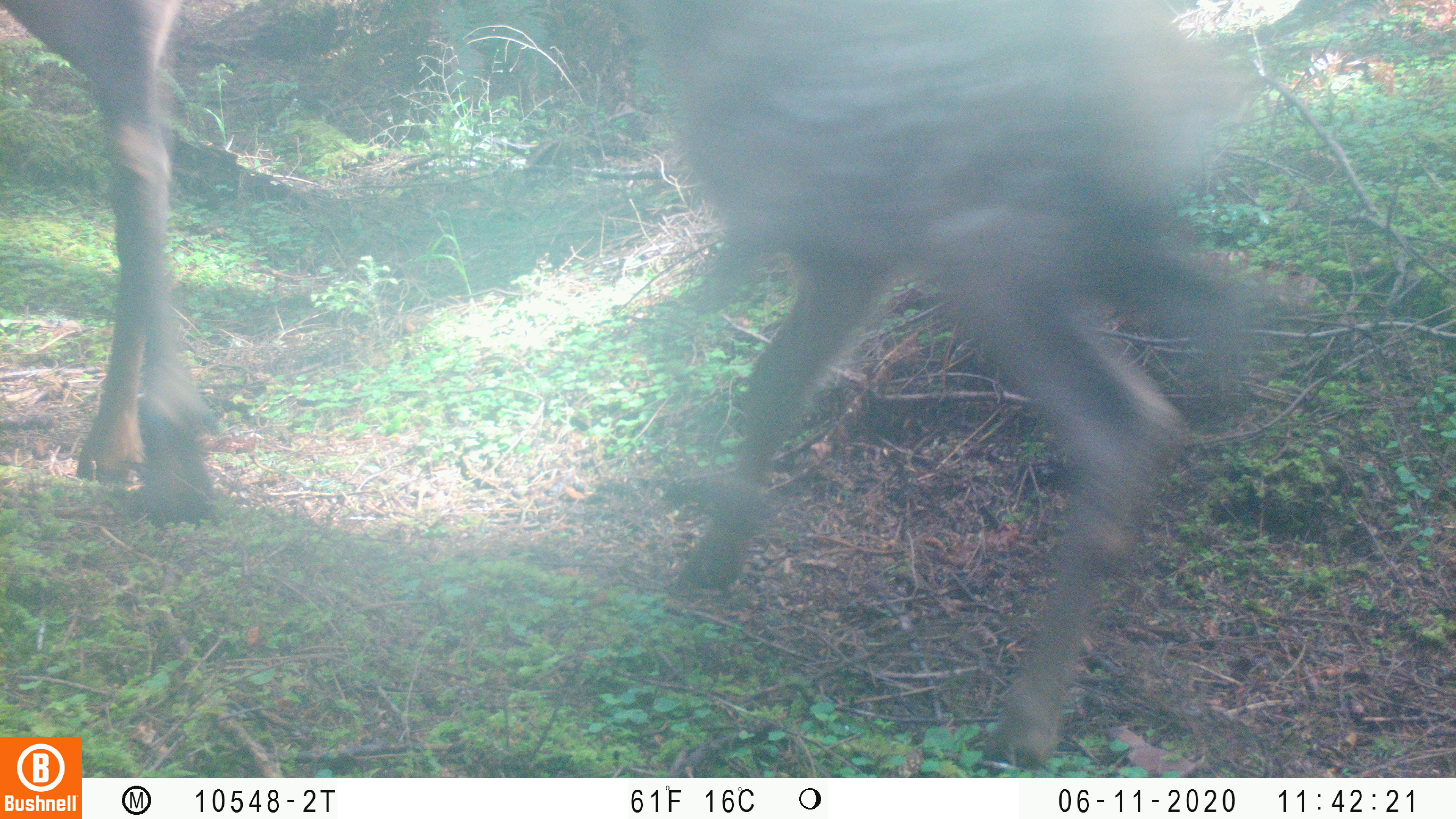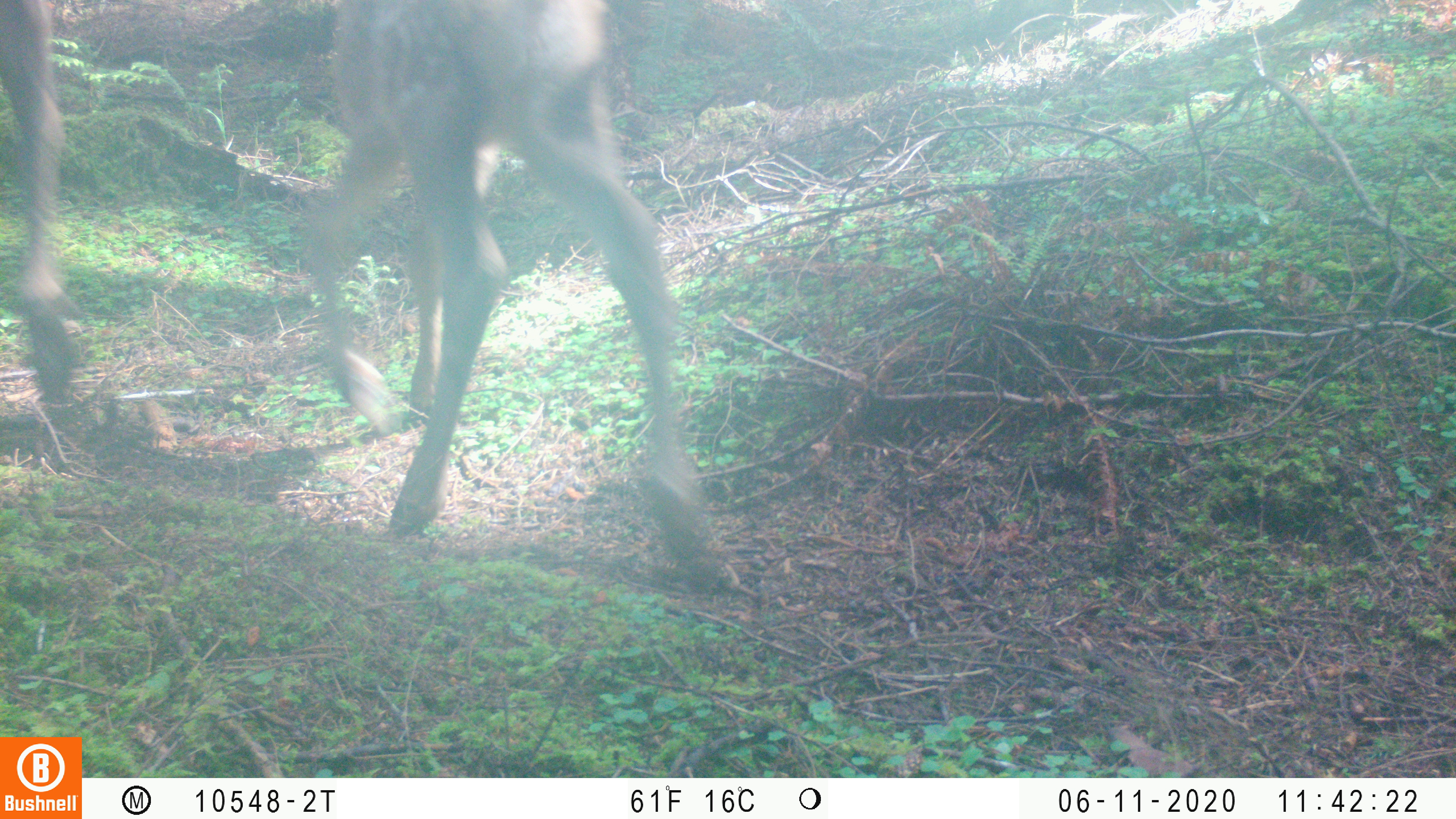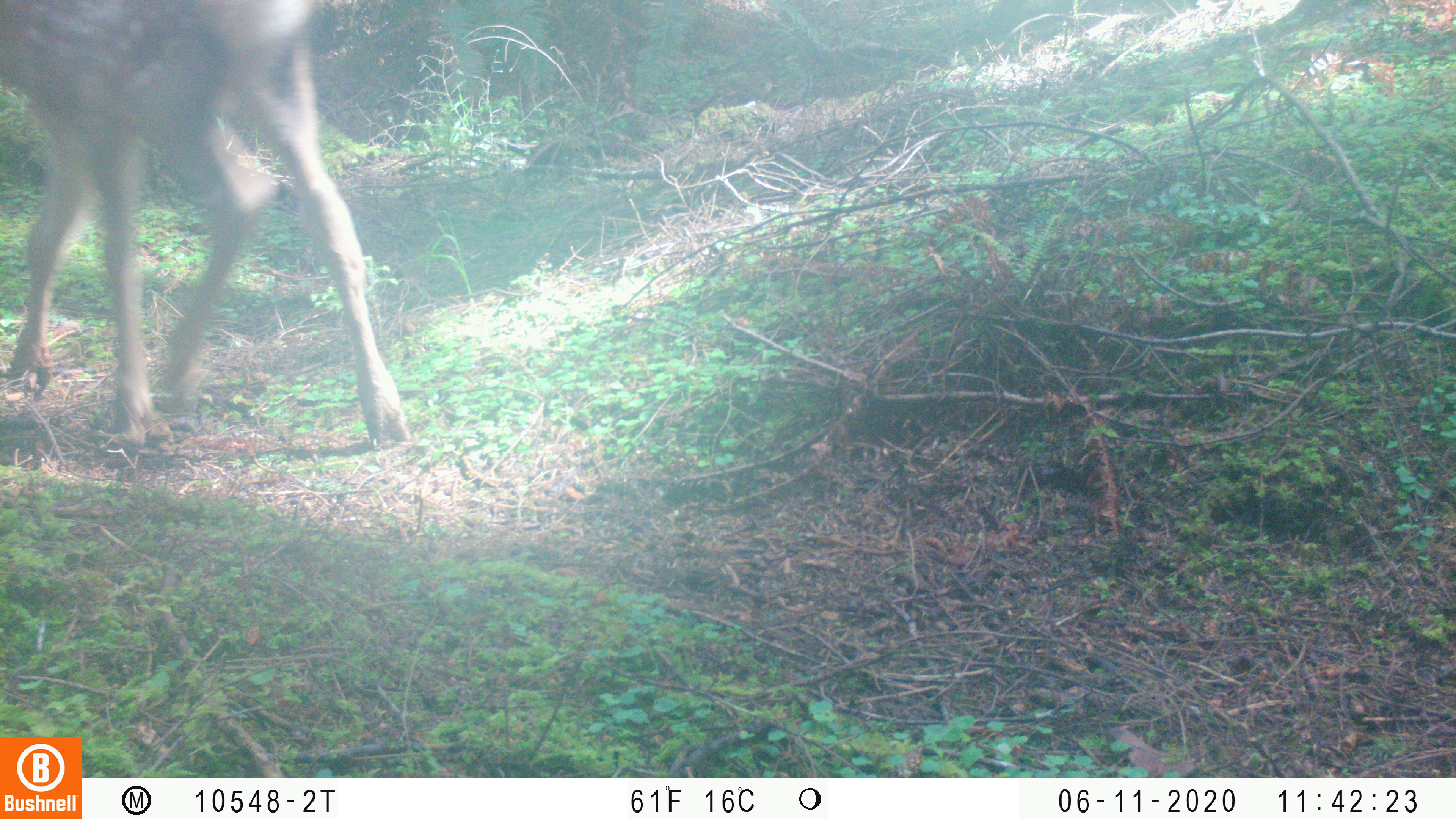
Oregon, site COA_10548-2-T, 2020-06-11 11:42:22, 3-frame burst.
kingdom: Animalia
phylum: Chordata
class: Mammalia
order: Artiodactyla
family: Cervidae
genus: Cervus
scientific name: Cervus canadensis roosevelti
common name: roosevelt elk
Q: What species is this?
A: Roosevelt elk (Cervus canadensis roosevelti).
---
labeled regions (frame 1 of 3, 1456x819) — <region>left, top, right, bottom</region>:
roosevelt elk: <region>636, 0, 1310, 766</region>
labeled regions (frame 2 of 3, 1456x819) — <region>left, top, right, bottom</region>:
roosevelt elk: <region>296, 0, 742, 592</region>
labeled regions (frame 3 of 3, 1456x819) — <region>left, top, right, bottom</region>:
roosevelt elk: <region>0, 0, 419, 459</region>